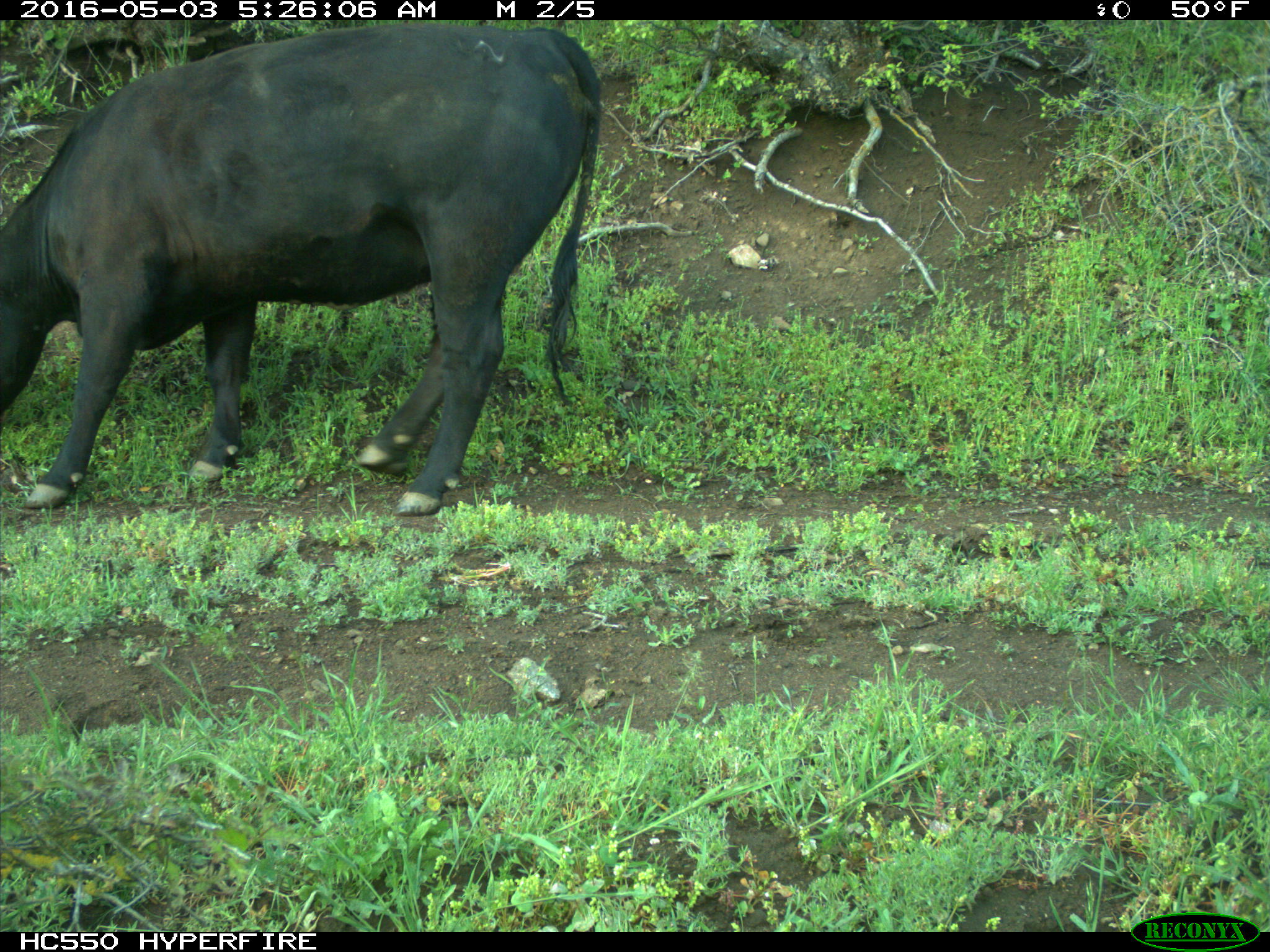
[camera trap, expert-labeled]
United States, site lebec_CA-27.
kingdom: Animalia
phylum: Chordata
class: Mammalia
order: Artiodactyla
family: Bovidae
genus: Bos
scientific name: Bos taurus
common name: domestic cow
Bos taurus (domestic cow).